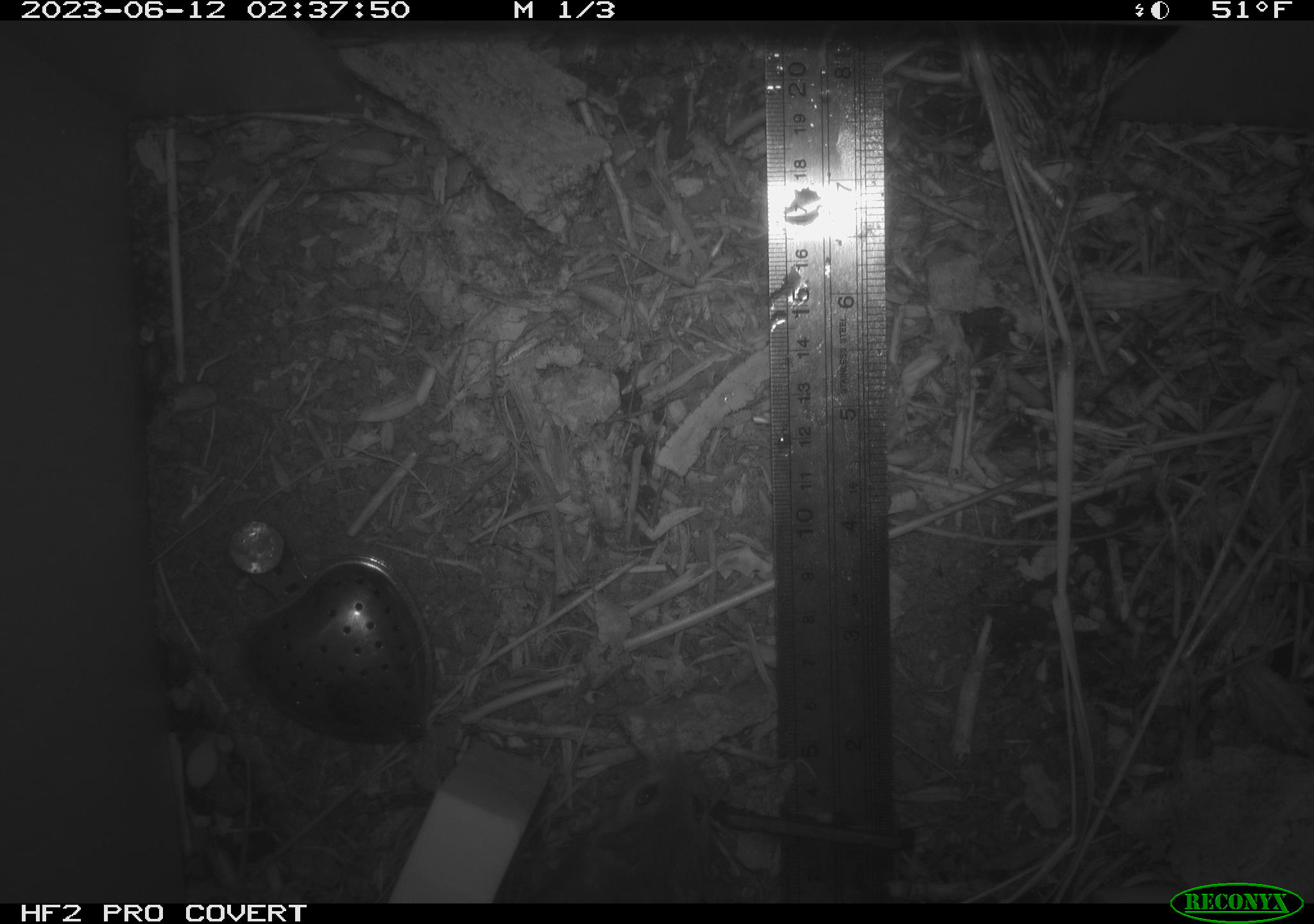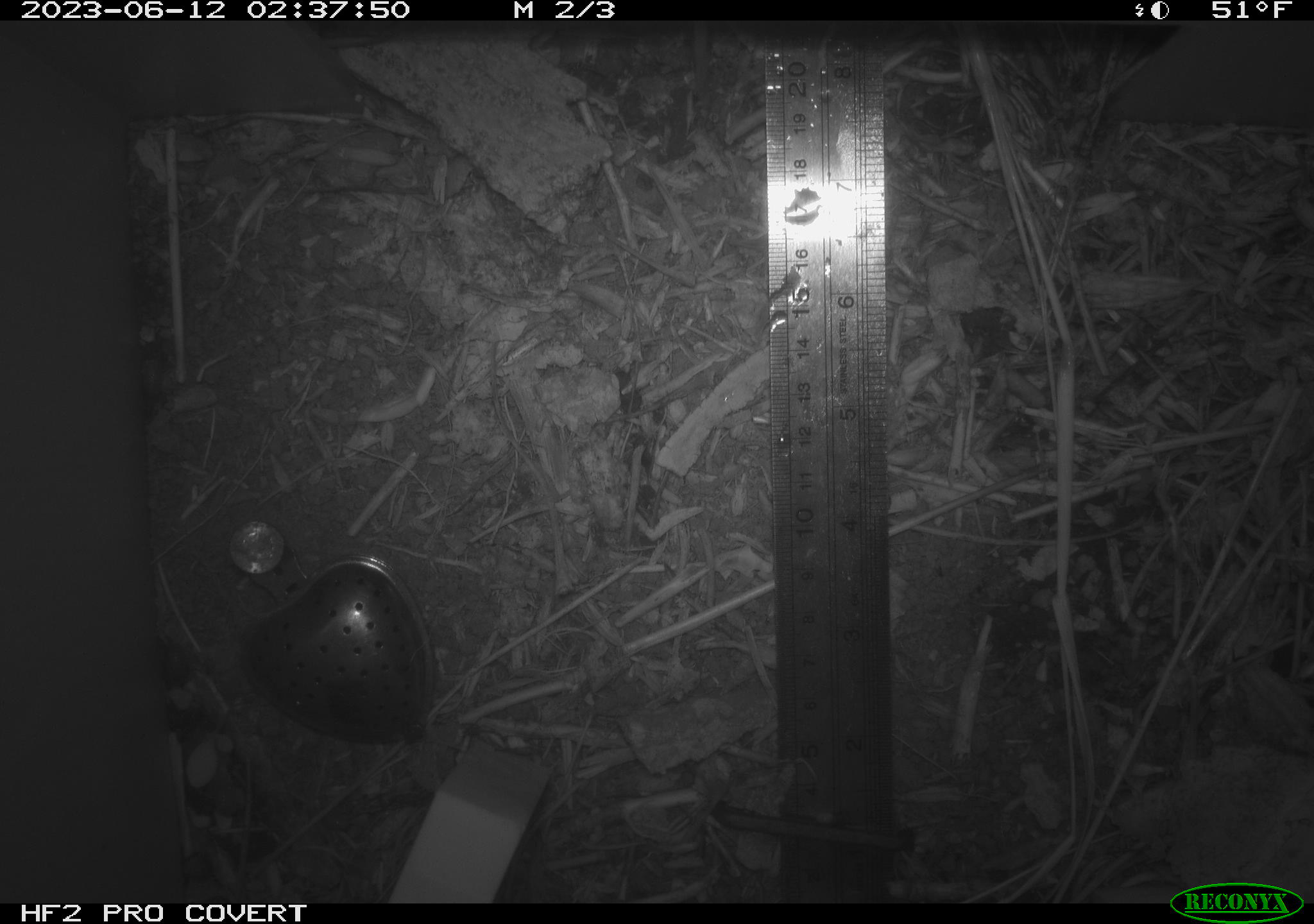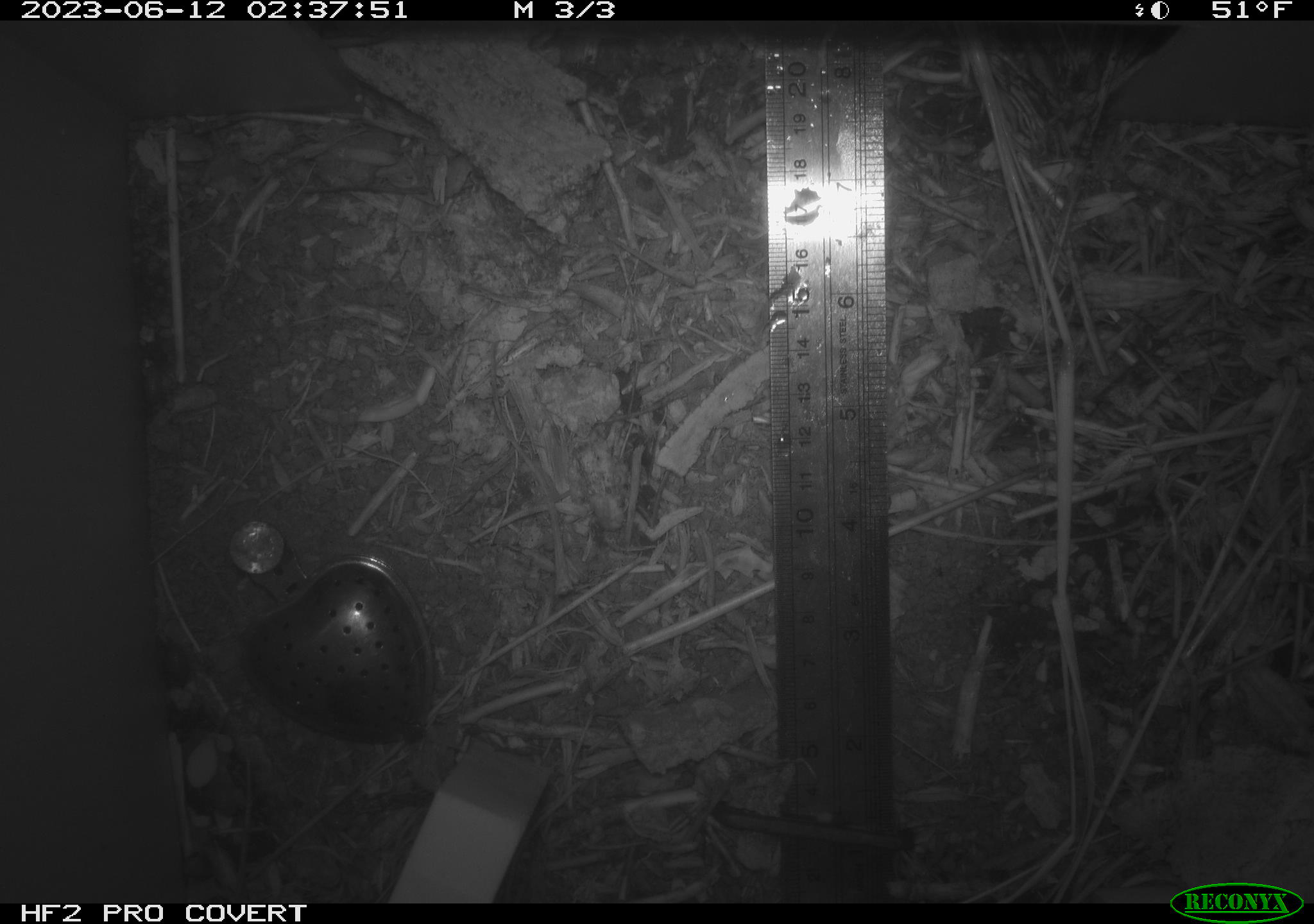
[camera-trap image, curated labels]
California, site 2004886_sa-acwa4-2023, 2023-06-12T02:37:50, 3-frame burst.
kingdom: Animalia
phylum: Chordata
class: Mammalia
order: Rodentia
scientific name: Rodentia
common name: mouse species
Mouse species (Rodentia).